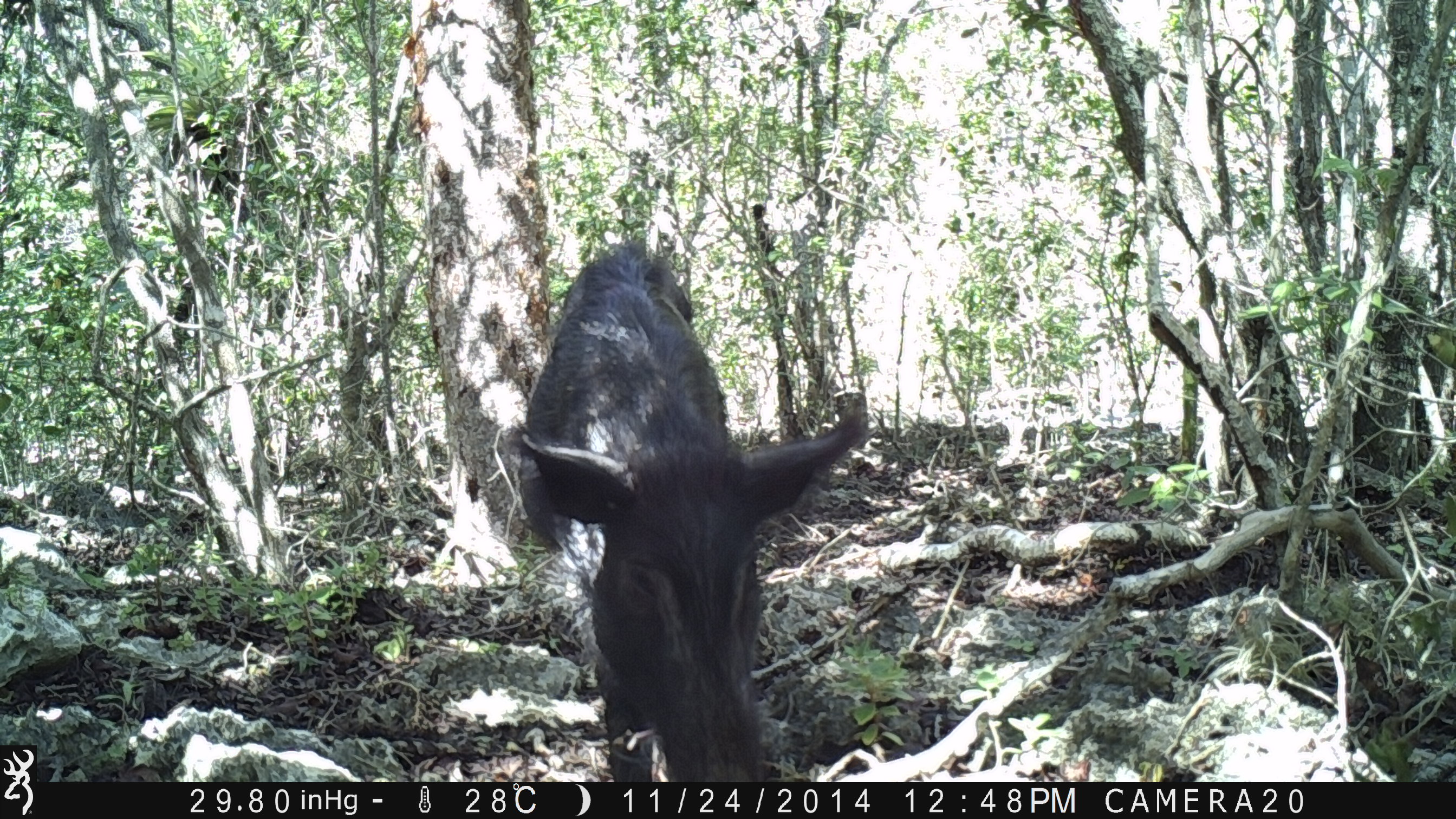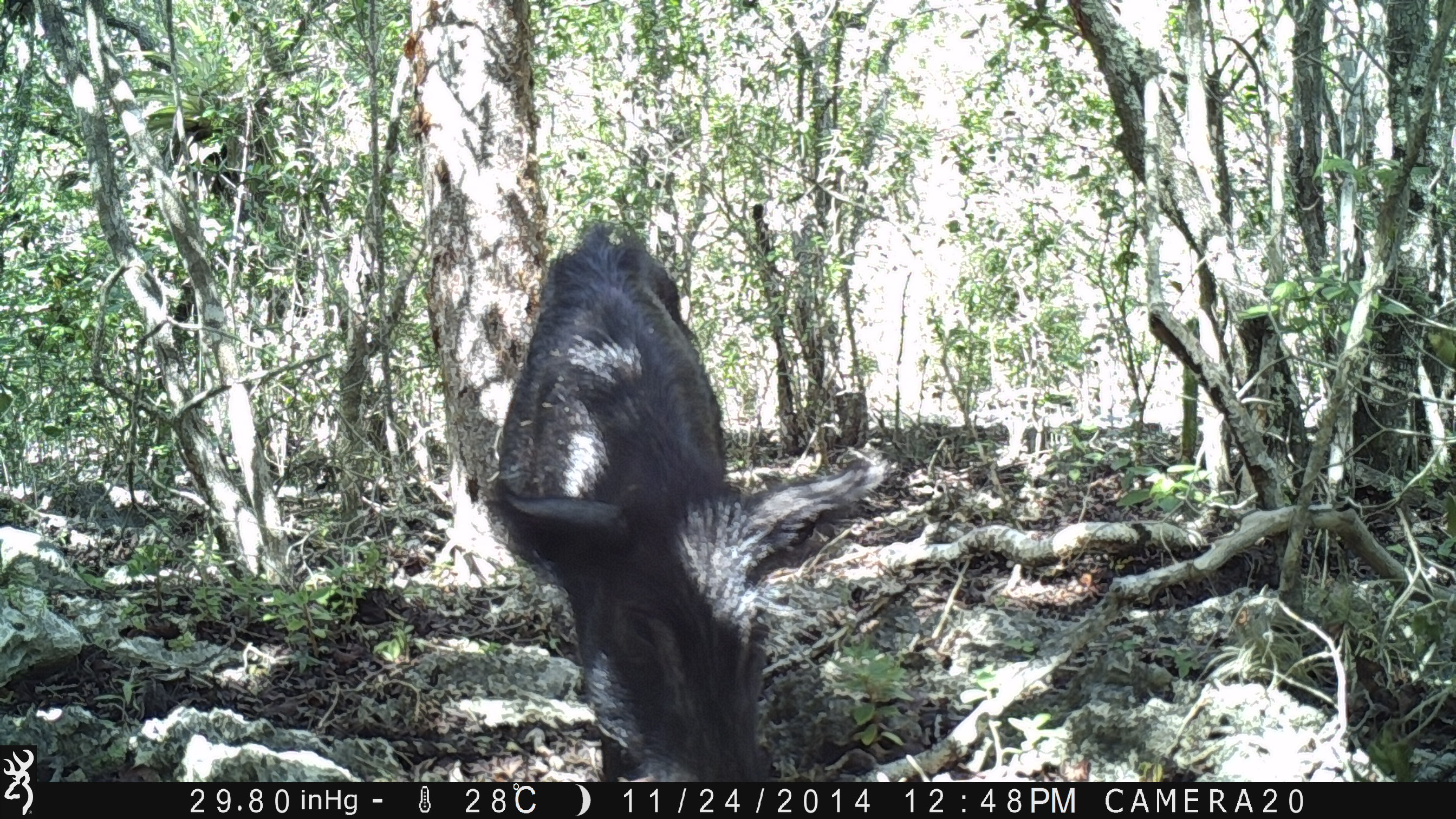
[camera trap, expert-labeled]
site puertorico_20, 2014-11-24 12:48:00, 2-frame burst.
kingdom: Animalia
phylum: Chordata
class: Mammalia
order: Artiodactyla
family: Suidae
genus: Sus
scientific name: Sus scrofa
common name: pig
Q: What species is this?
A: Pig (Sus scrofa).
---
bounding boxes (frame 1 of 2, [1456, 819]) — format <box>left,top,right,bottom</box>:
pig: <box>503,244,871,783</box>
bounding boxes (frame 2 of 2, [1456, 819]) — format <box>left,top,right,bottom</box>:
pig: <box>483,224,878,775</box>